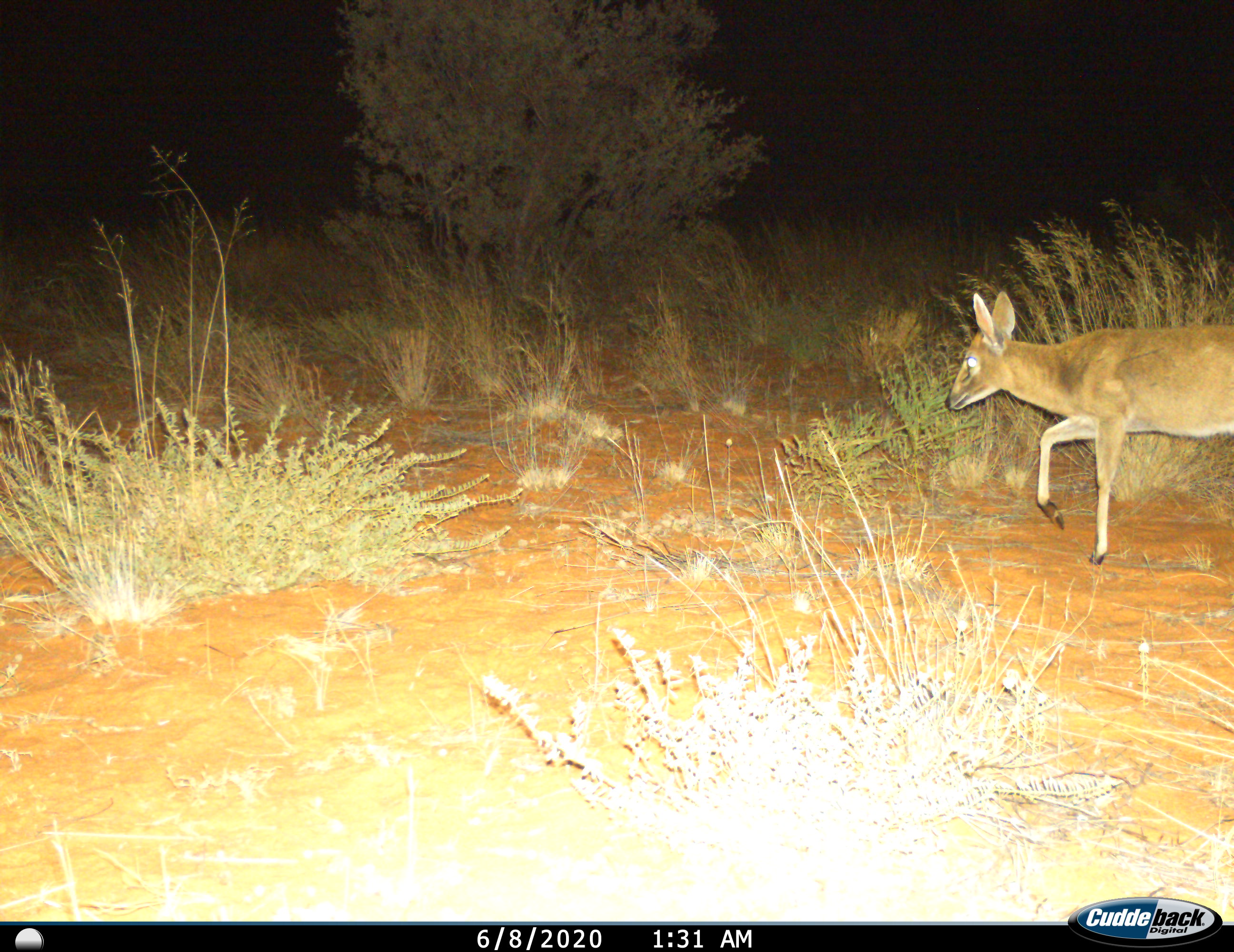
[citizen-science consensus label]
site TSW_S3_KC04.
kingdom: Animalia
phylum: Chordata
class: Mammalia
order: Artiodactyla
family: Bovidae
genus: Sylvicapra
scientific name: Sylvicapra grimmia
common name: common duiker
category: duikercommongrey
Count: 1.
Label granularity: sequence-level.